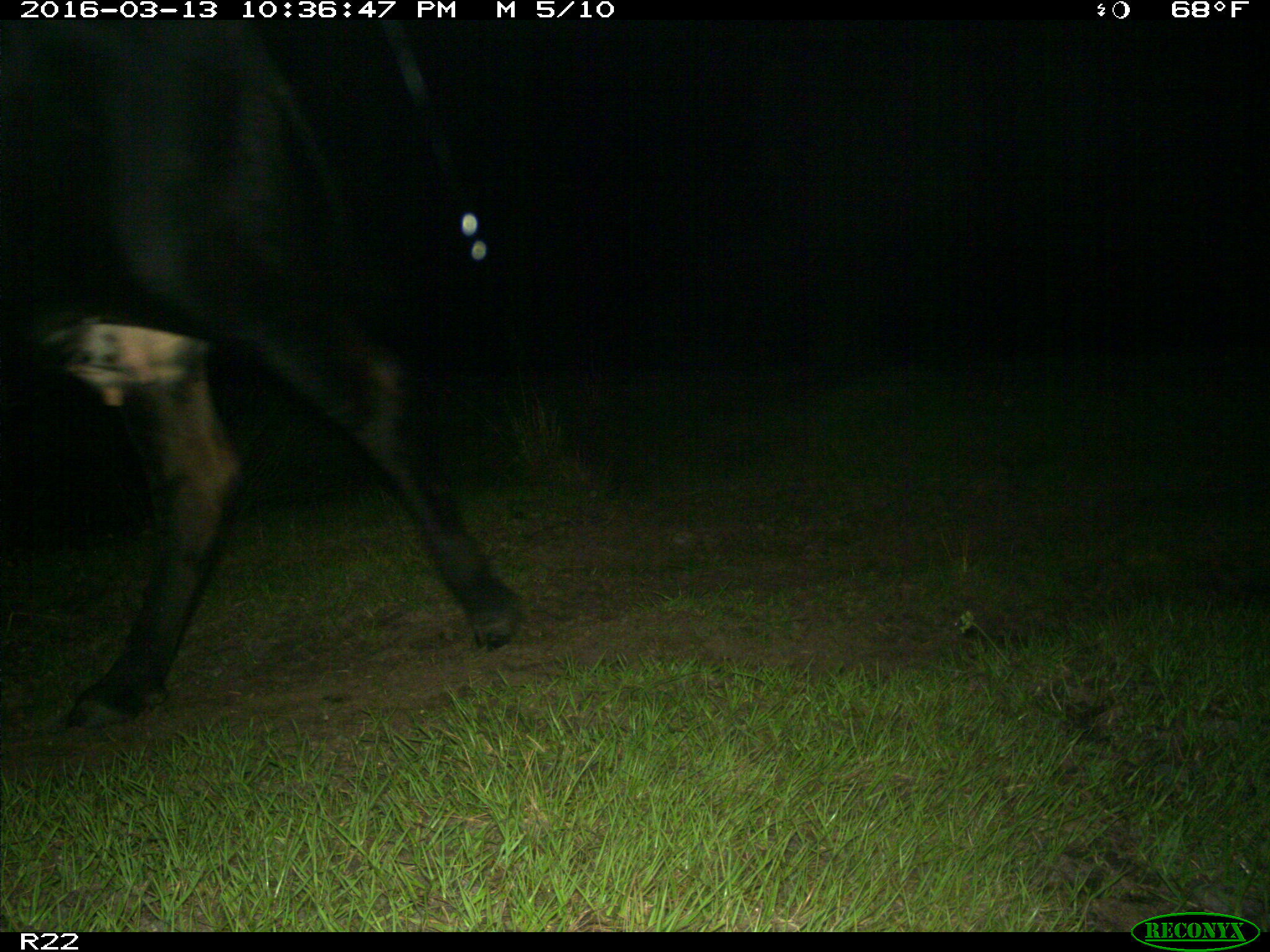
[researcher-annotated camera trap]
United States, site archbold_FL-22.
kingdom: Animalia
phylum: Chordata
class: Mammalia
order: Artiodactyla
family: Bovidae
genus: Bos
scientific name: Bos taurus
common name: domestic cow